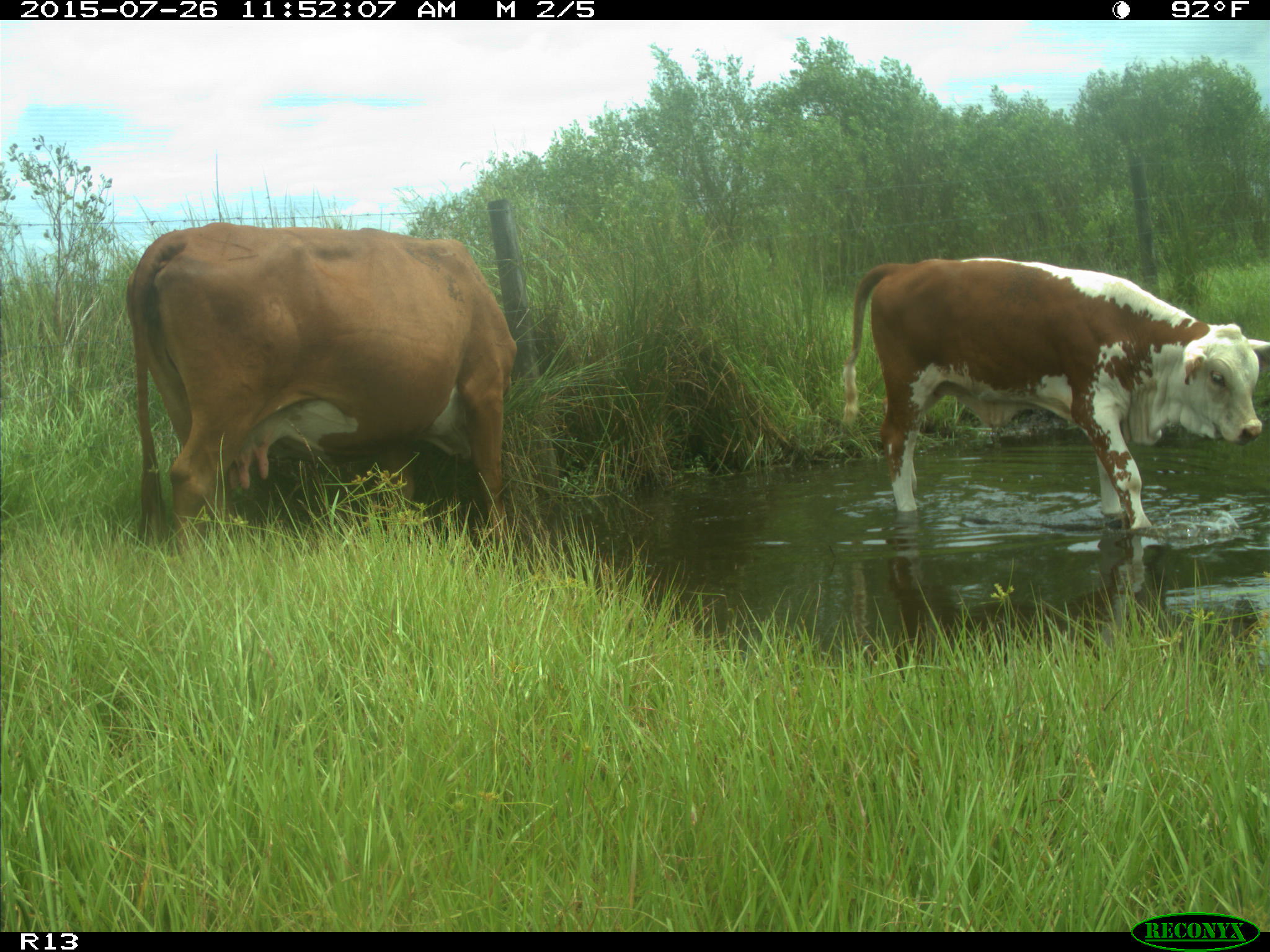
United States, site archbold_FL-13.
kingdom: Animalia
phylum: Chordata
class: Mammalia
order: Artiodactyla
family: Bovidae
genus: Bos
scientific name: Bos taurus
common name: domestic cow